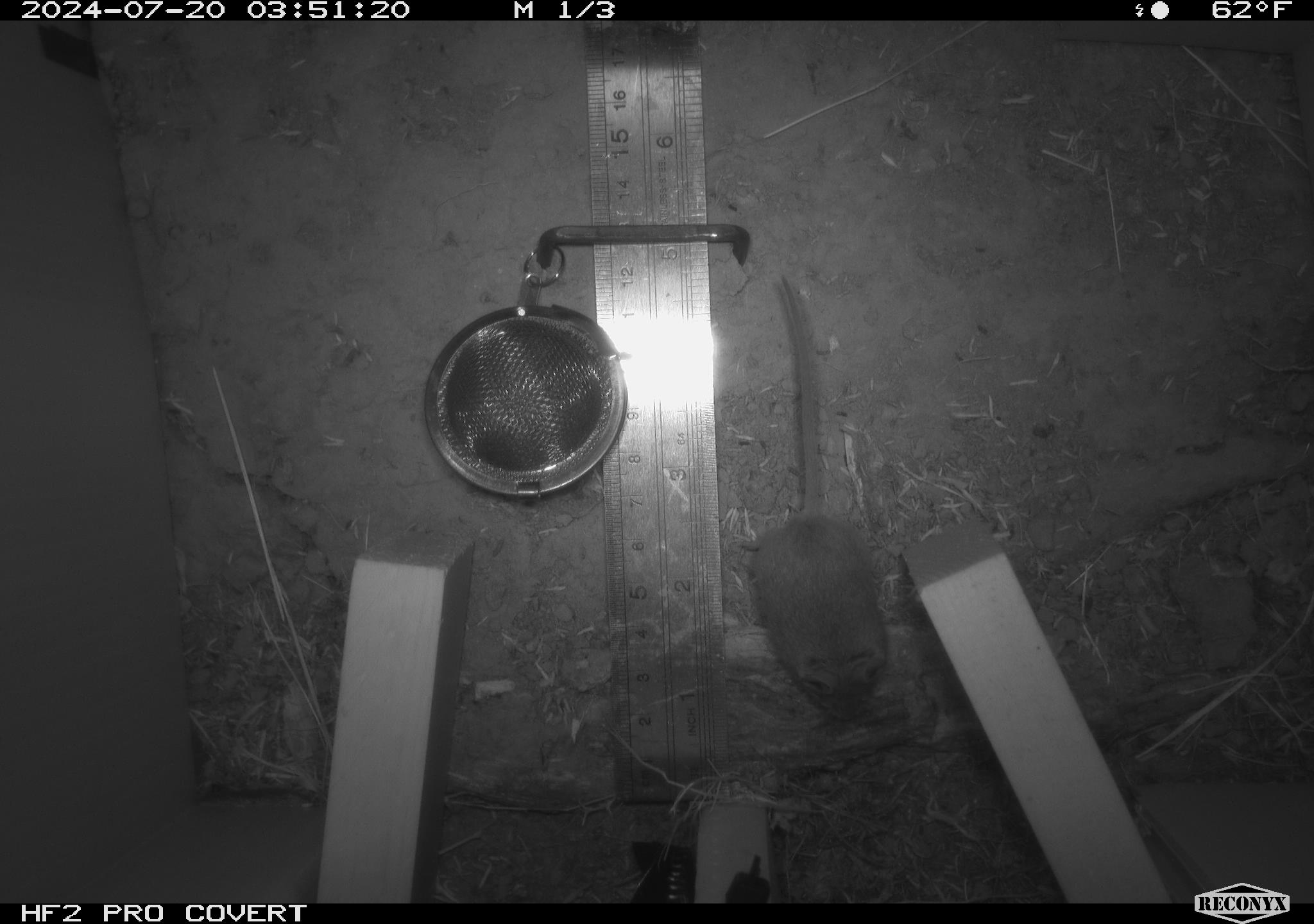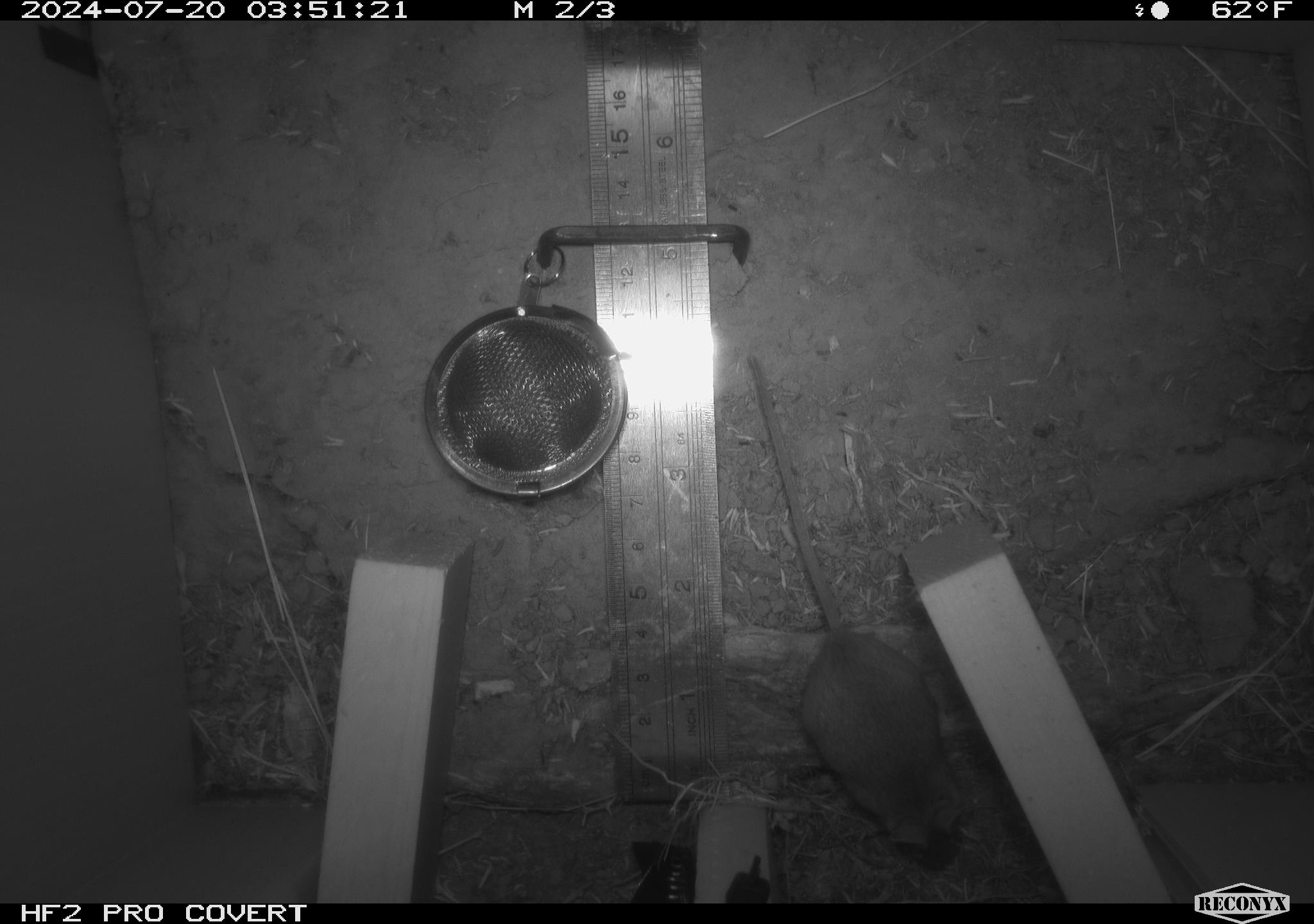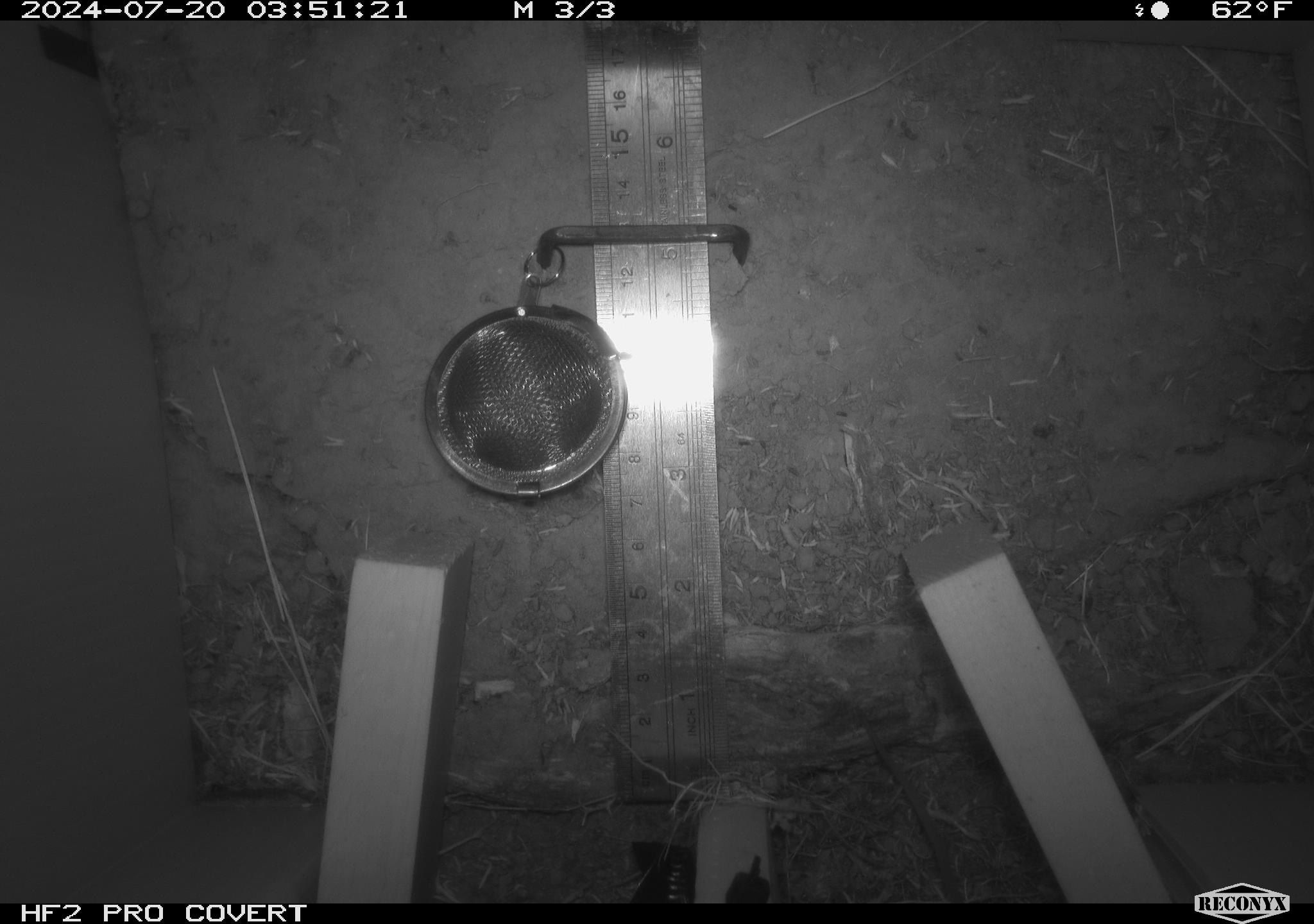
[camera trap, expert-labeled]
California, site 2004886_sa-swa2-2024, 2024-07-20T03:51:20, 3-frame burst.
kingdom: Animalia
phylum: Chordata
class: Mammalia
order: Rodentia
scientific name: Rodentia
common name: mouse species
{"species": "mouse species (Rodentia)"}